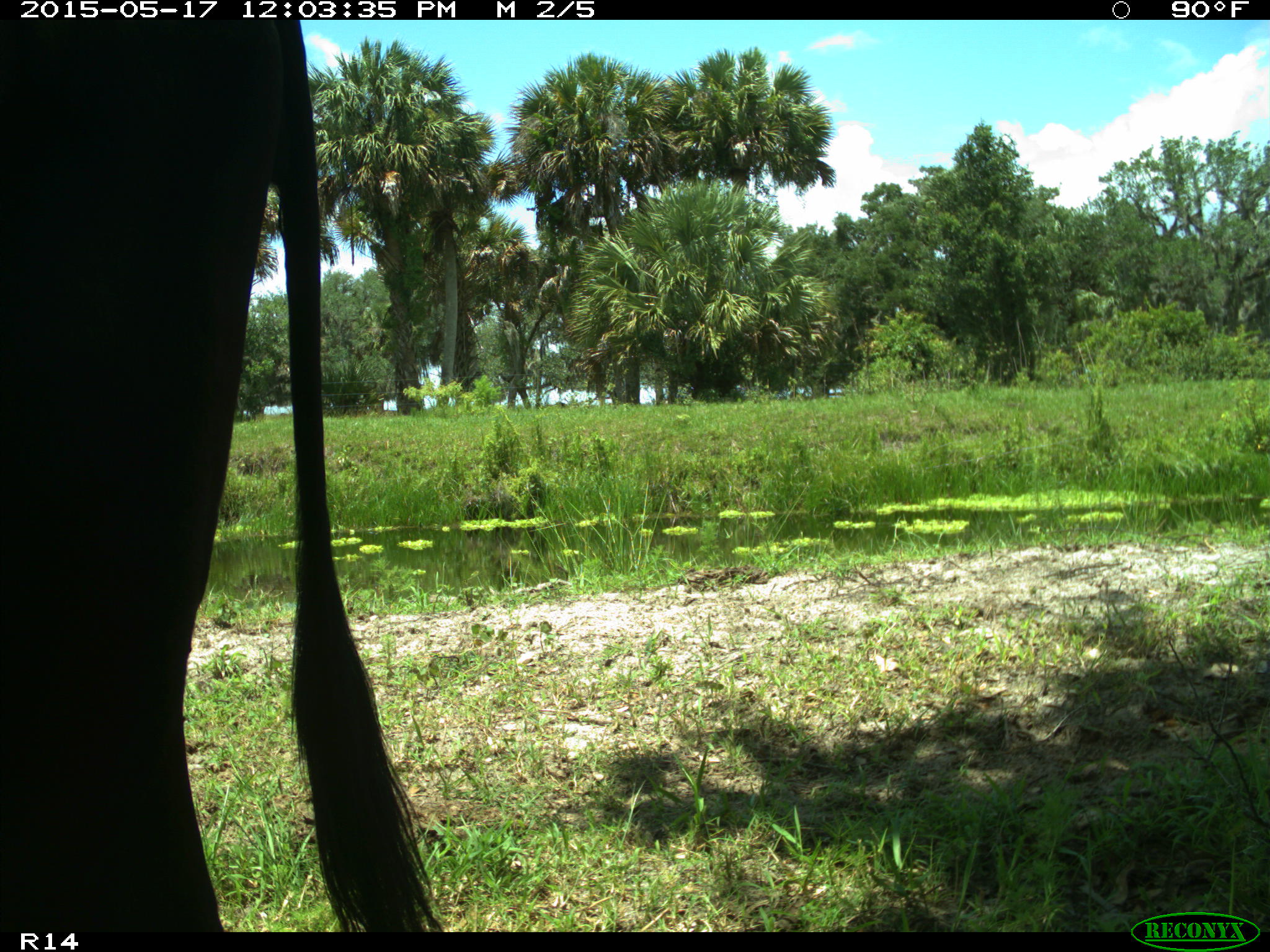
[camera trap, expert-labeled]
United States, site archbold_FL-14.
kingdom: Animalia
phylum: Chordata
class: Mammalia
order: Artiodactyla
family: Bovidae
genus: Bos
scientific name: Bos taurus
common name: domestic cow